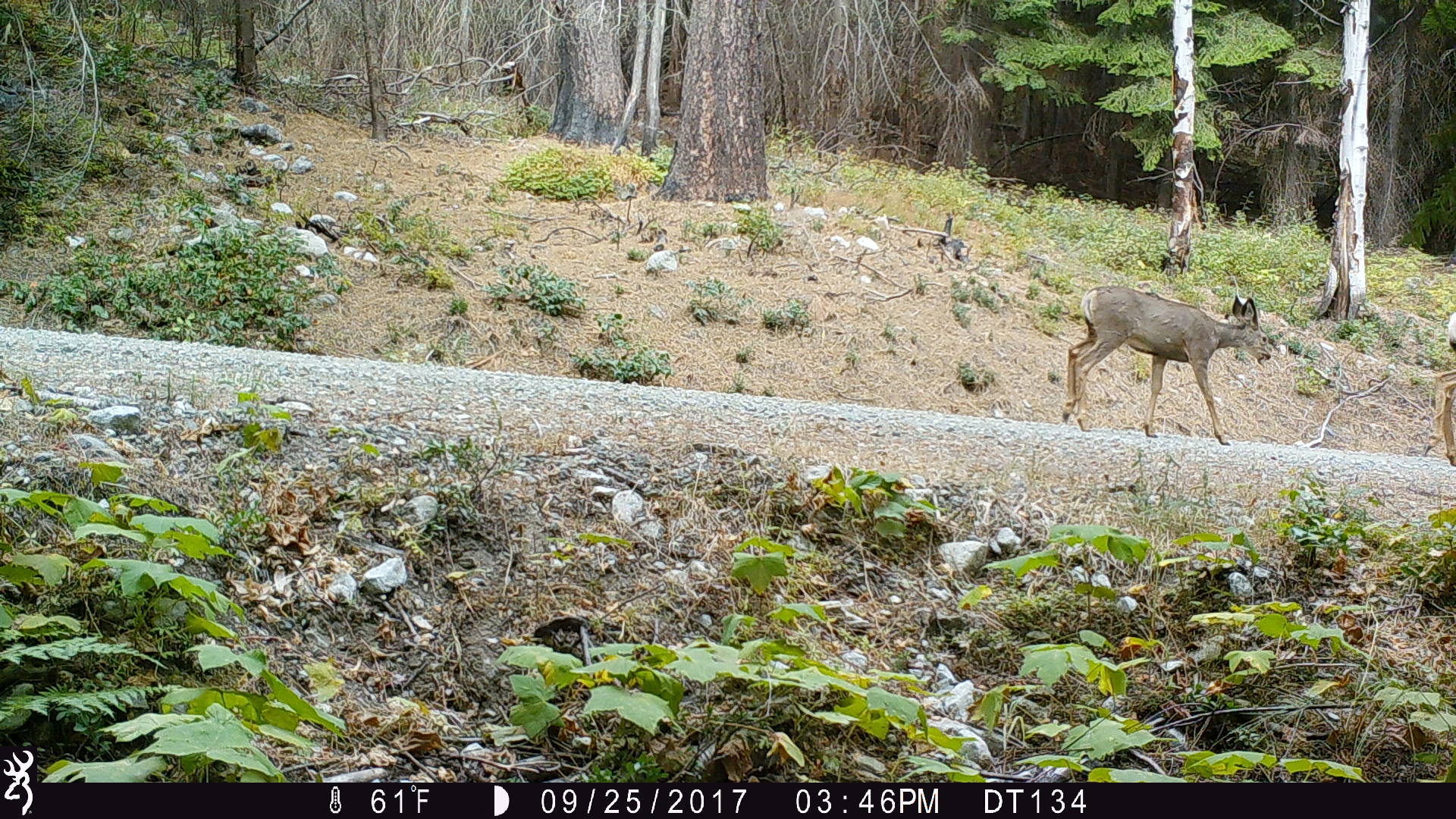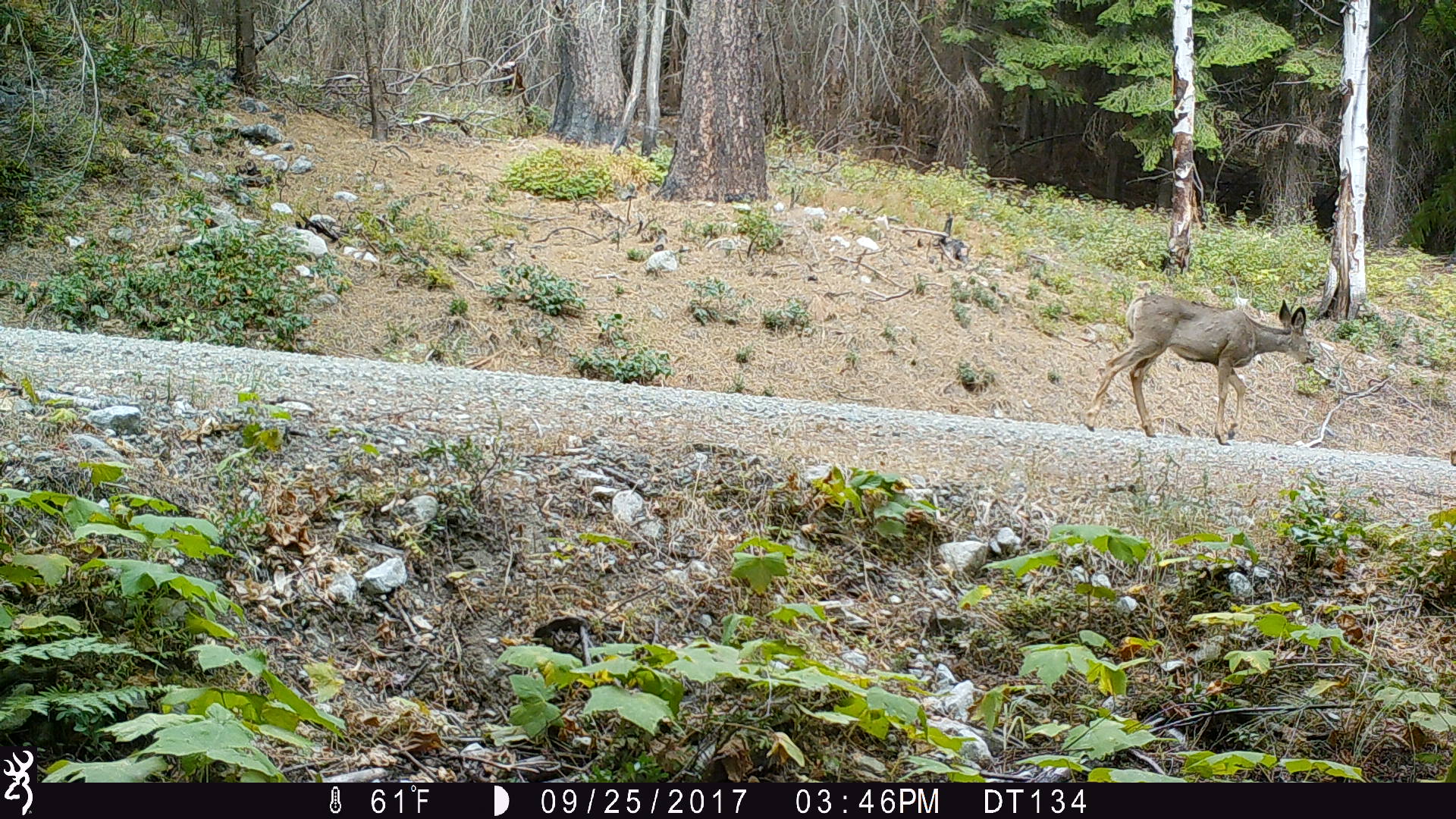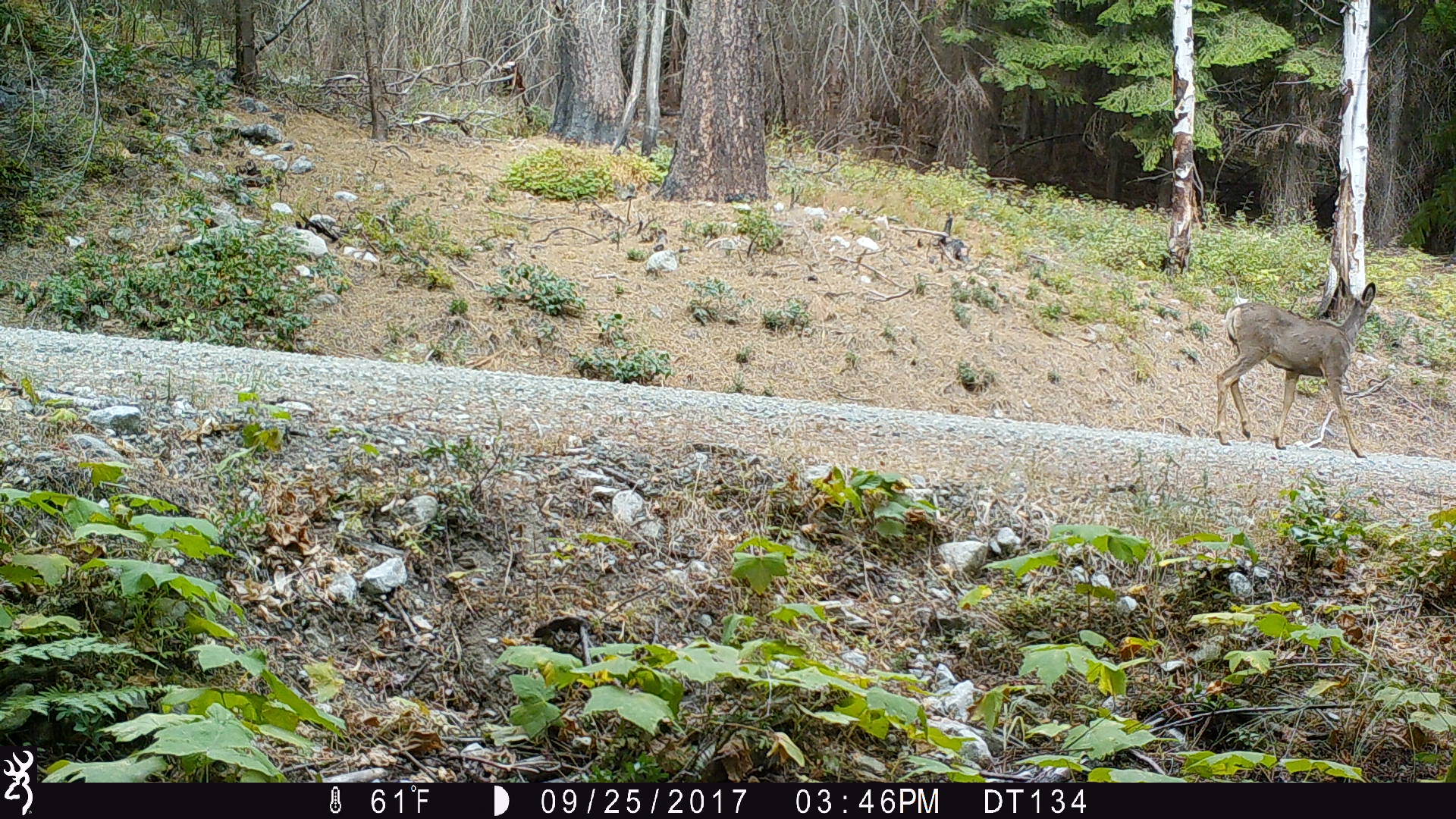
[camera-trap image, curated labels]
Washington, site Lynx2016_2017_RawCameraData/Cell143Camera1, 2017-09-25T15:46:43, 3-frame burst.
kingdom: Animalia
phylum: Chordata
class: Mammalia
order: Artiodactyla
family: Cervidae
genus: Odocoileus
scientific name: Odocoileus hemionus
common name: mule deer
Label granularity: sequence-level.